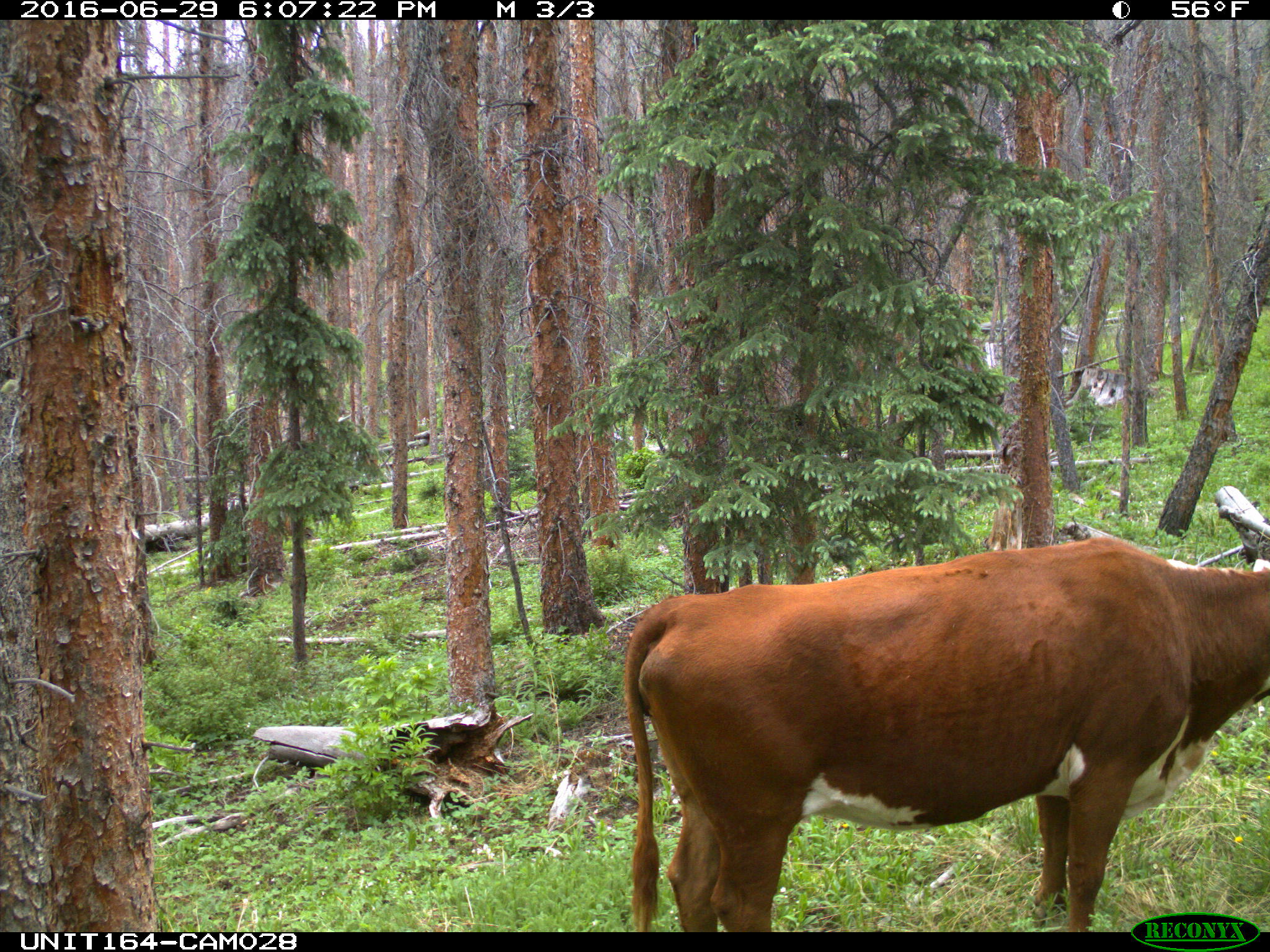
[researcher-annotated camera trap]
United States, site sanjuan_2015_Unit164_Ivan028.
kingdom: Animalia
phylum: Chordata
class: Mammalia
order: Artiodactyla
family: Bovidae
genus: Bos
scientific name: Bos taurus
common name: domestic cow